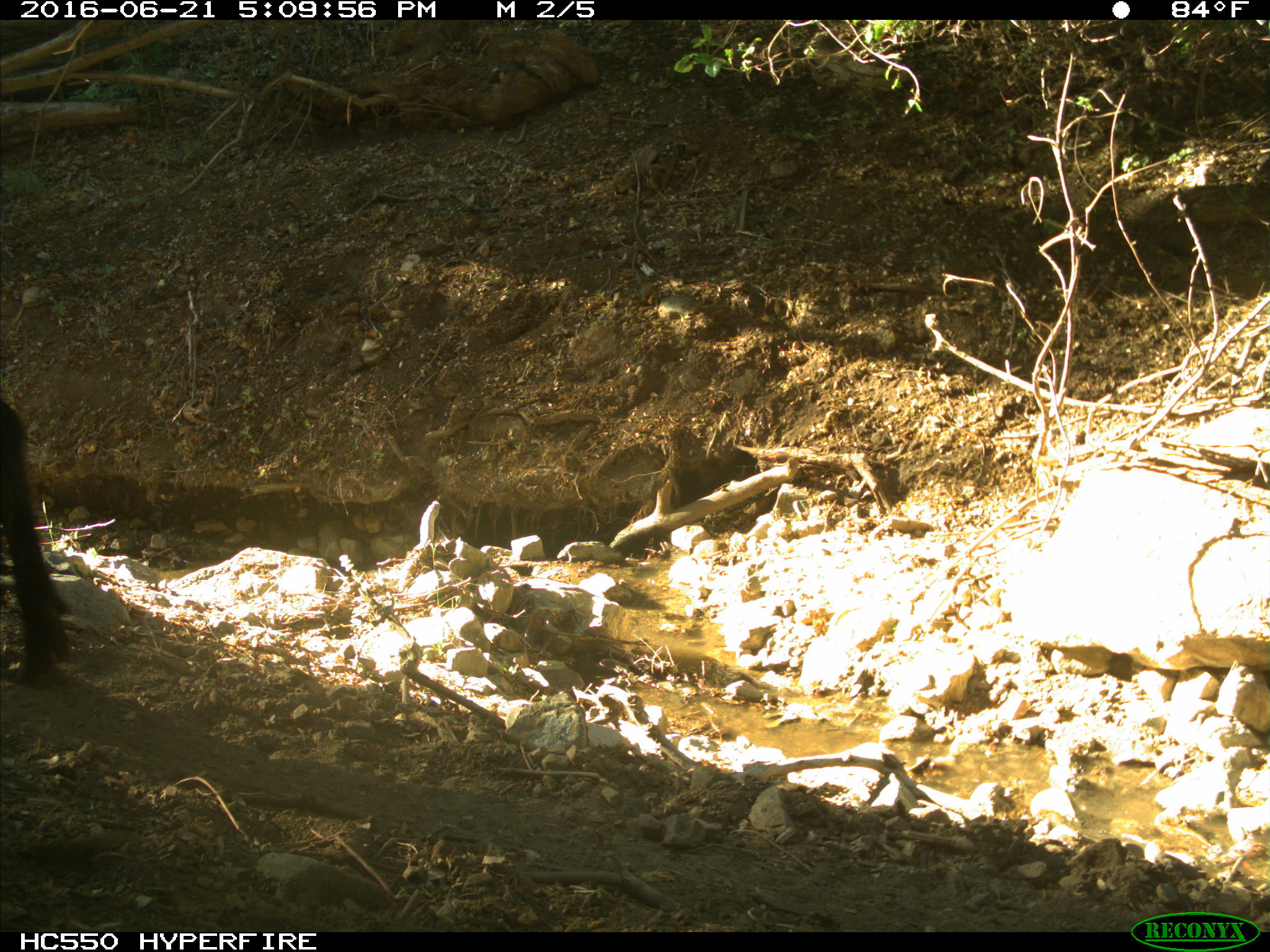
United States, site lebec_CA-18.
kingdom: Animalia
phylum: Chordata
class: Mammalia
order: Artiodactyla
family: Bovidae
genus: Bos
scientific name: Bos taurus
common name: domestic cow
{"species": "Bos taurus (domestic cow)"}